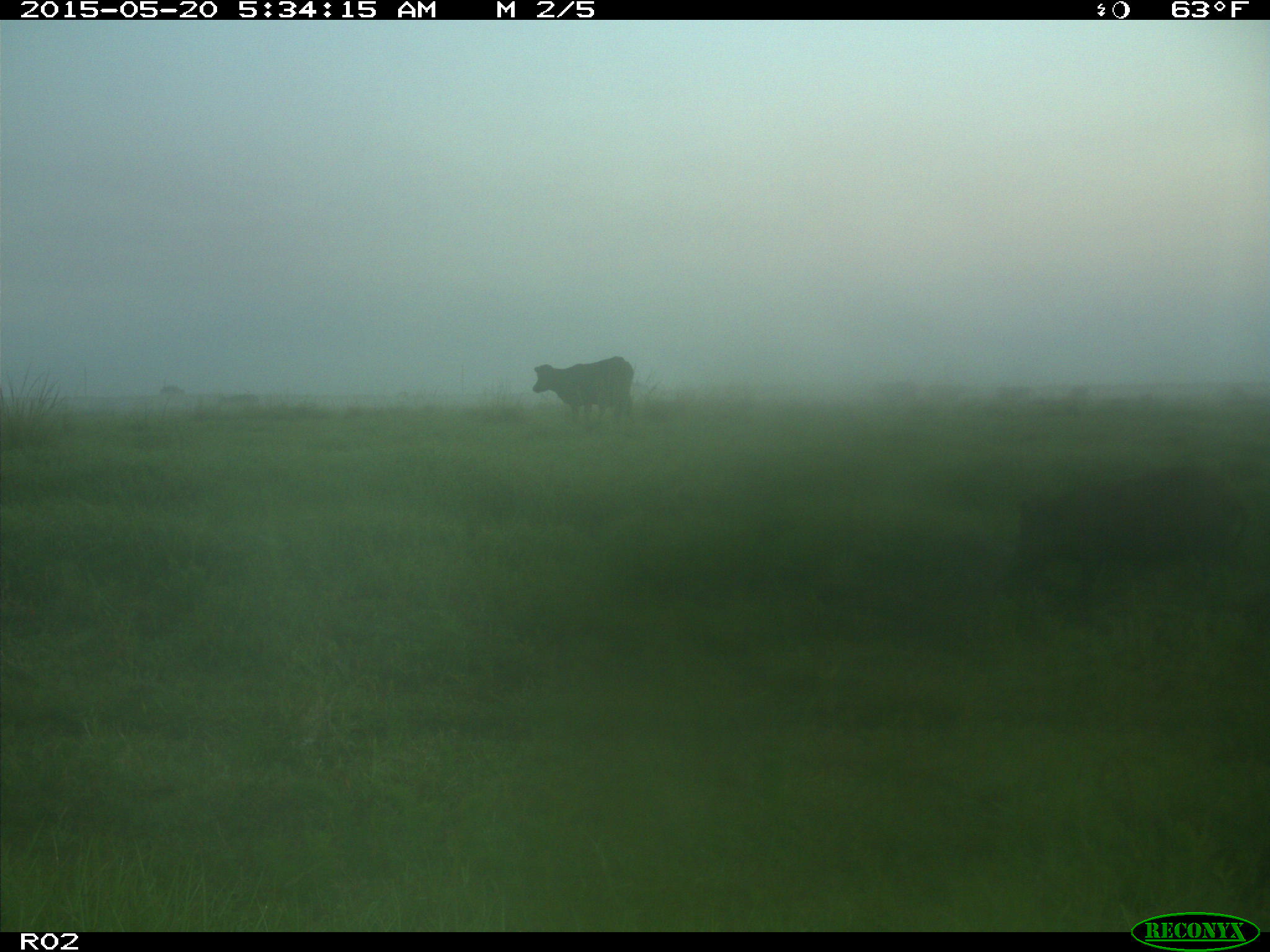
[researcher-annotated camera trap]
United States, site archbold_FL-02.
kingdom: Animalia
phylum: Chordata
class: Mammalia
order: Artiodactyla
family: Suidae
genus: Sus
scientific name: Sus scrofa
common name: wild boar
Sus scrofa (wild boar).